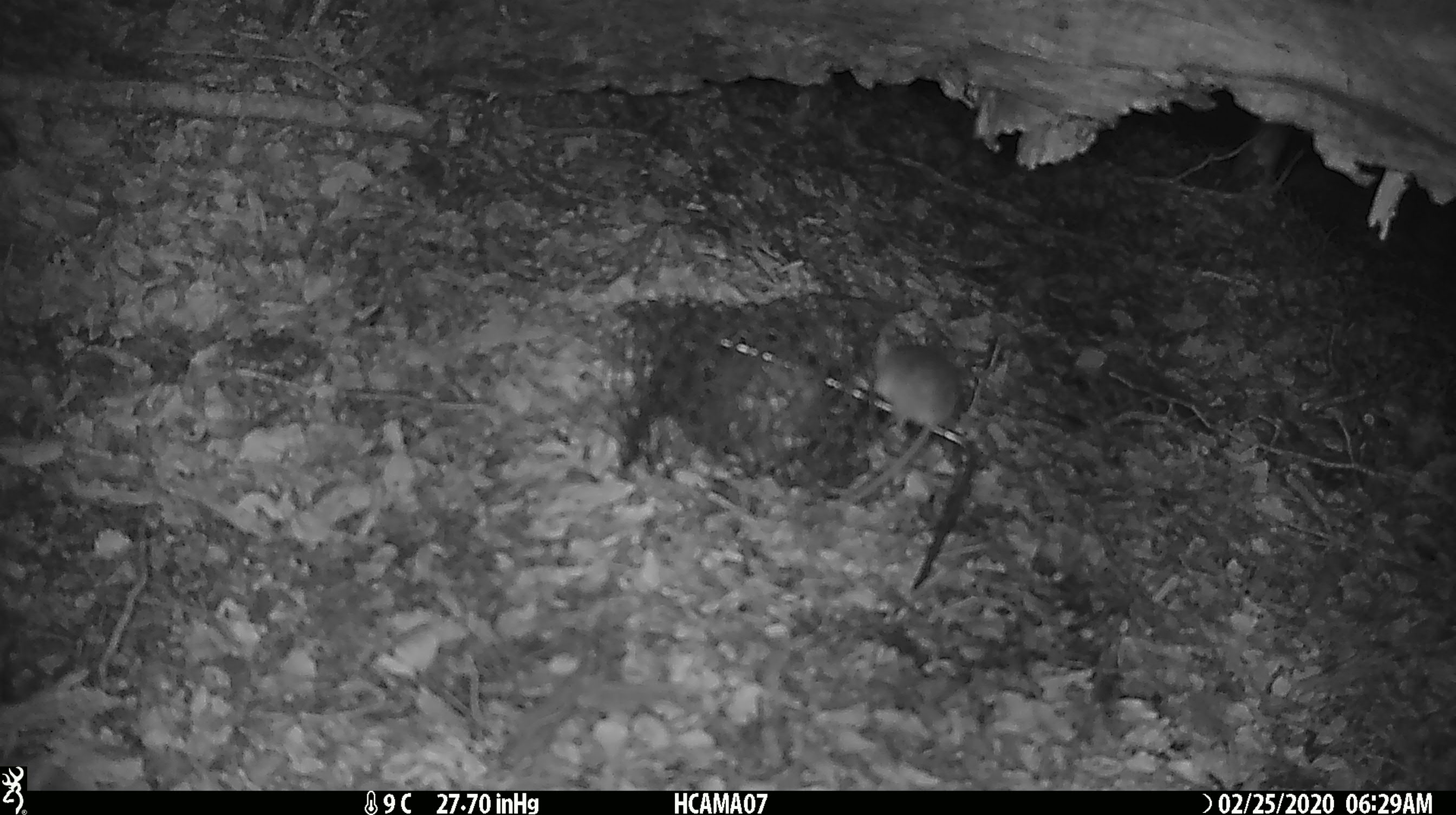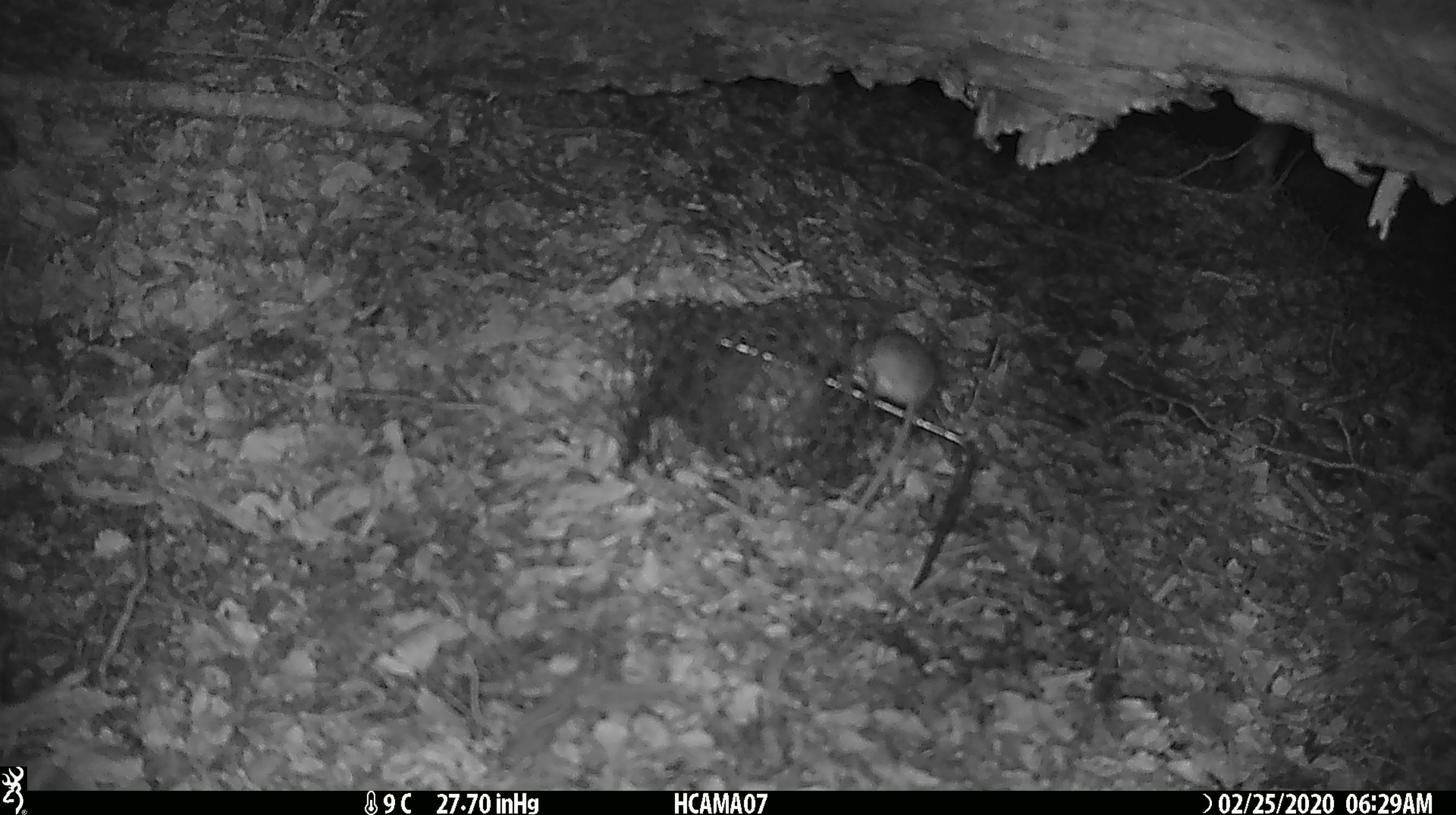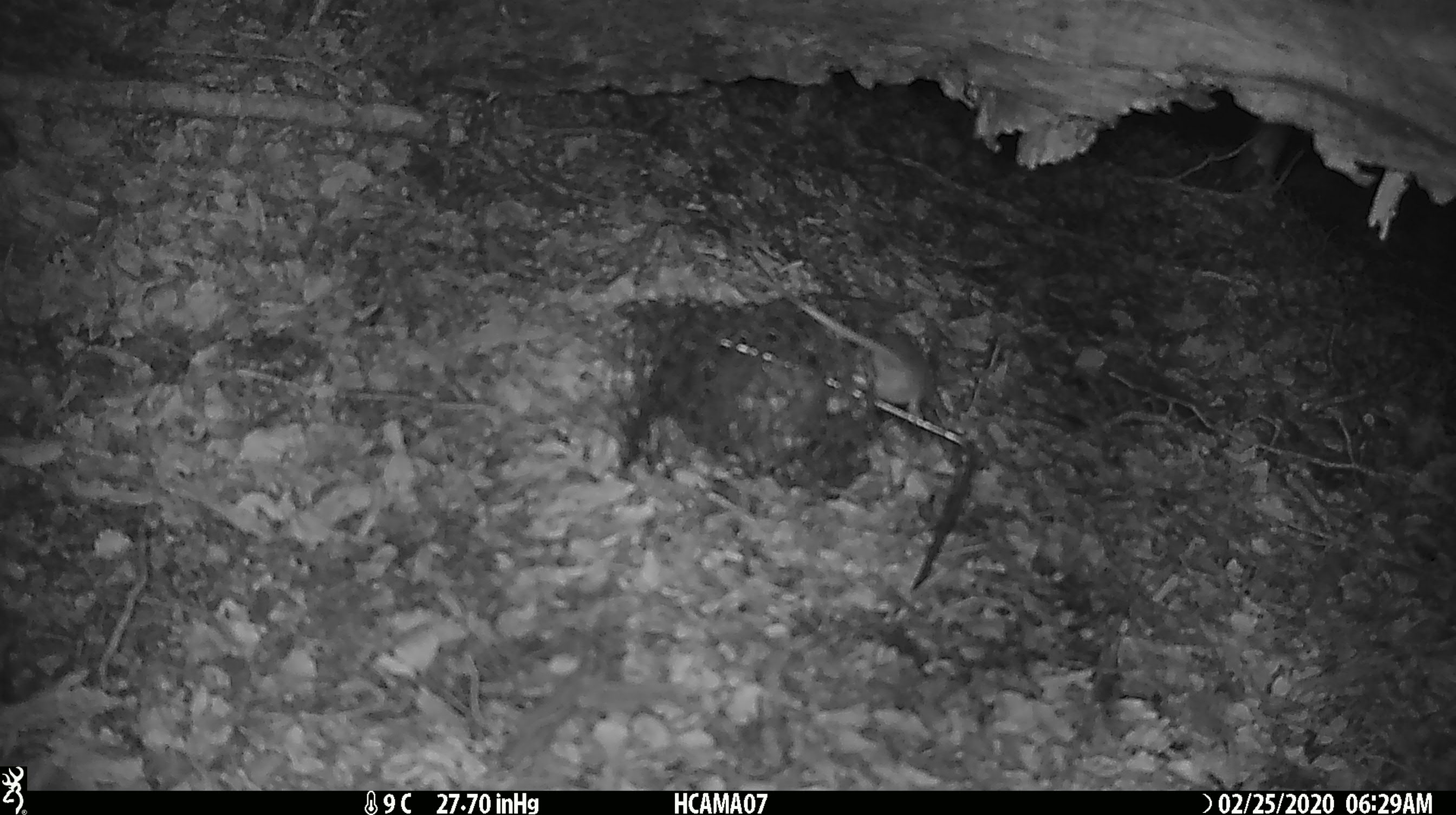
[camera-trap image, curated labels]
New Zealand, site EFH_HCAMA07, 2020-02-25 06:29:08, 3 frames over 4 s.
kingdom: Animalia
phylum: Chordata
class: Mammalia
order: Rodentia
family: Muridae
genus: Mus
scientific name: Mus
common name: mouse